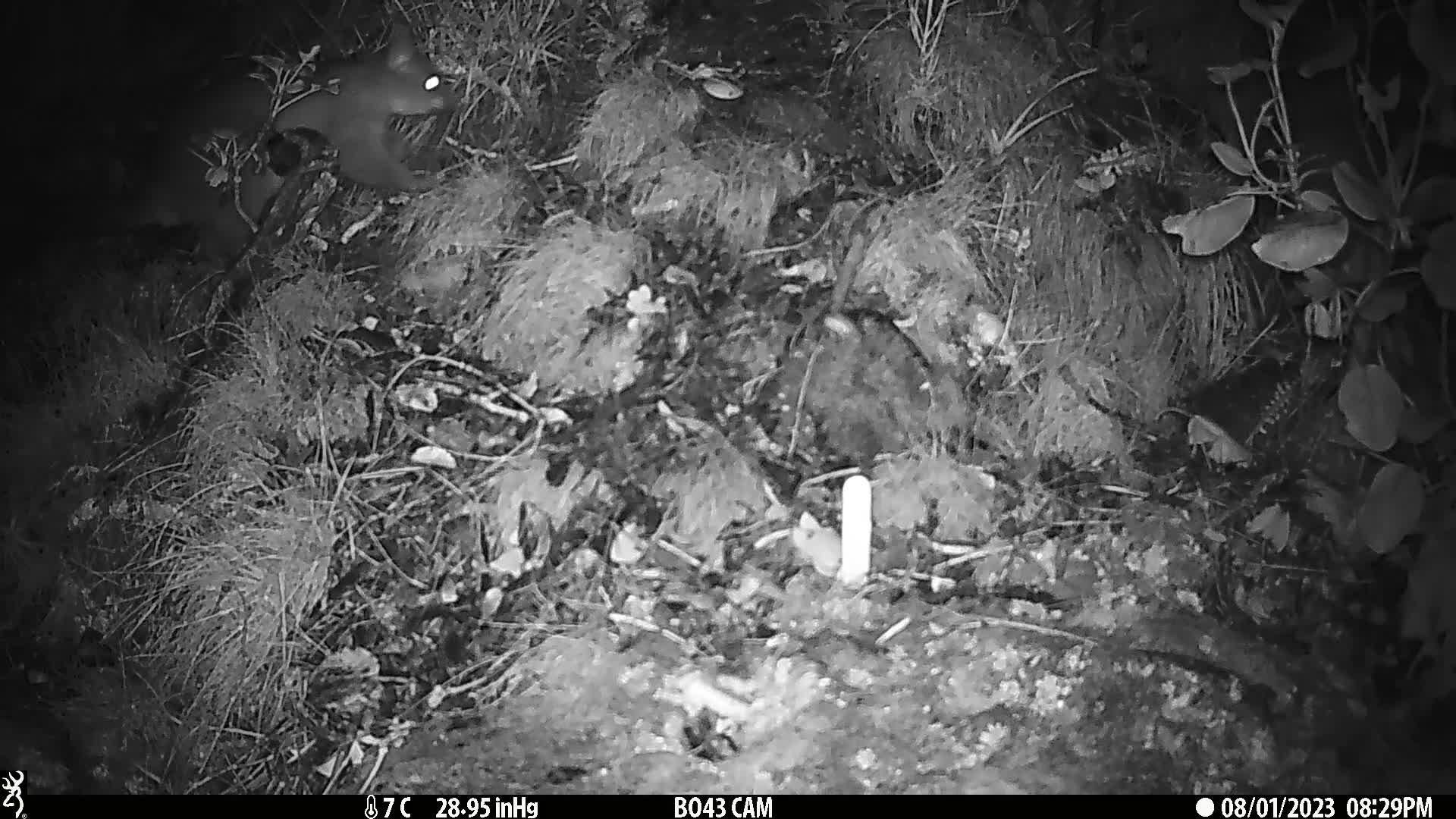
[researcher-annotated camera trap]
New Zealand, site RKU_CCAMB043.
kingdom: Animalia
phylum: Chordata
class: Mammalia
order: Diprotodontia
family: Phalangeridae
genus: Trichosurus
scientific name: Trichosurus vulpecula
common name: common brushtail possum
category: possum